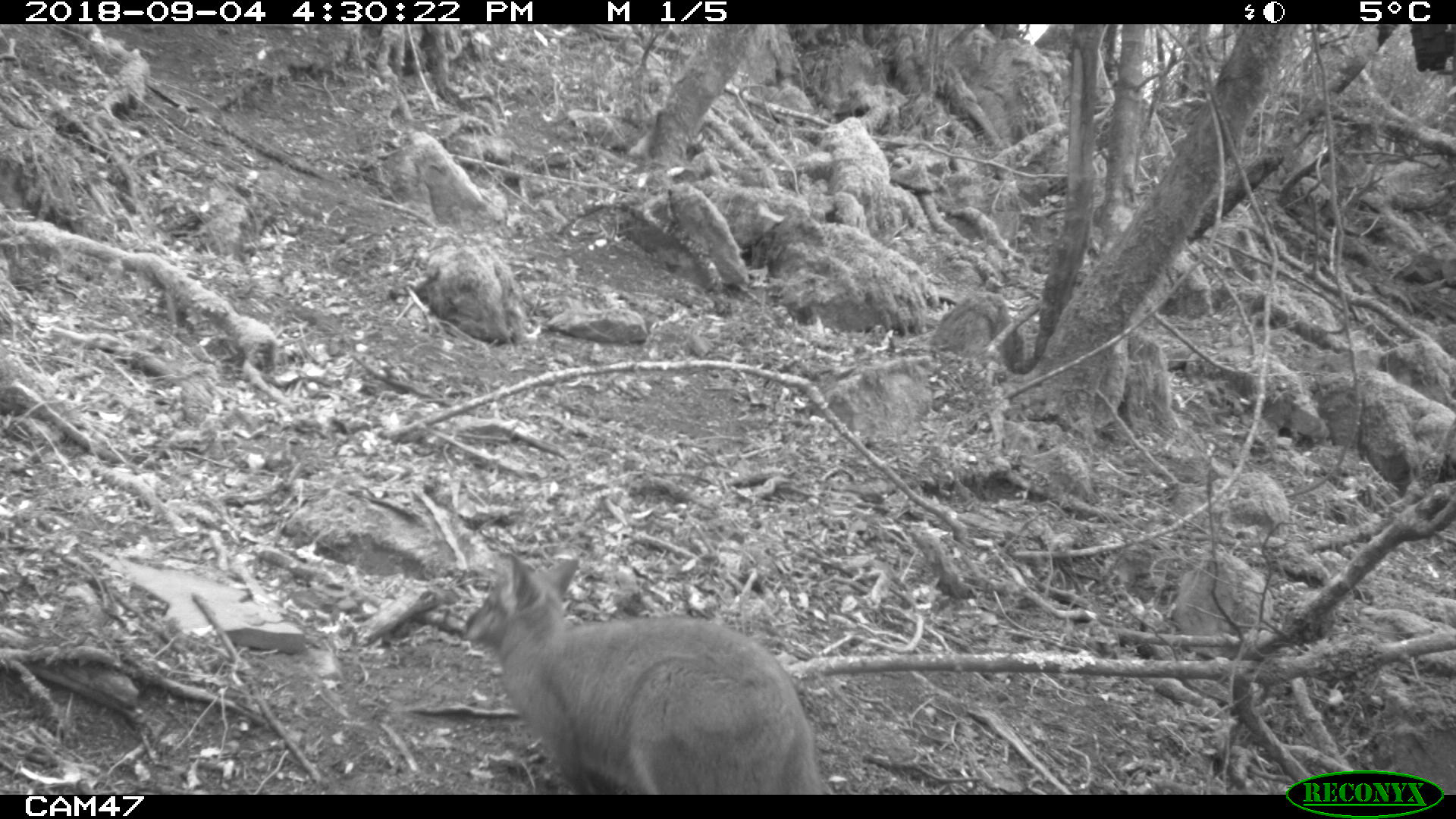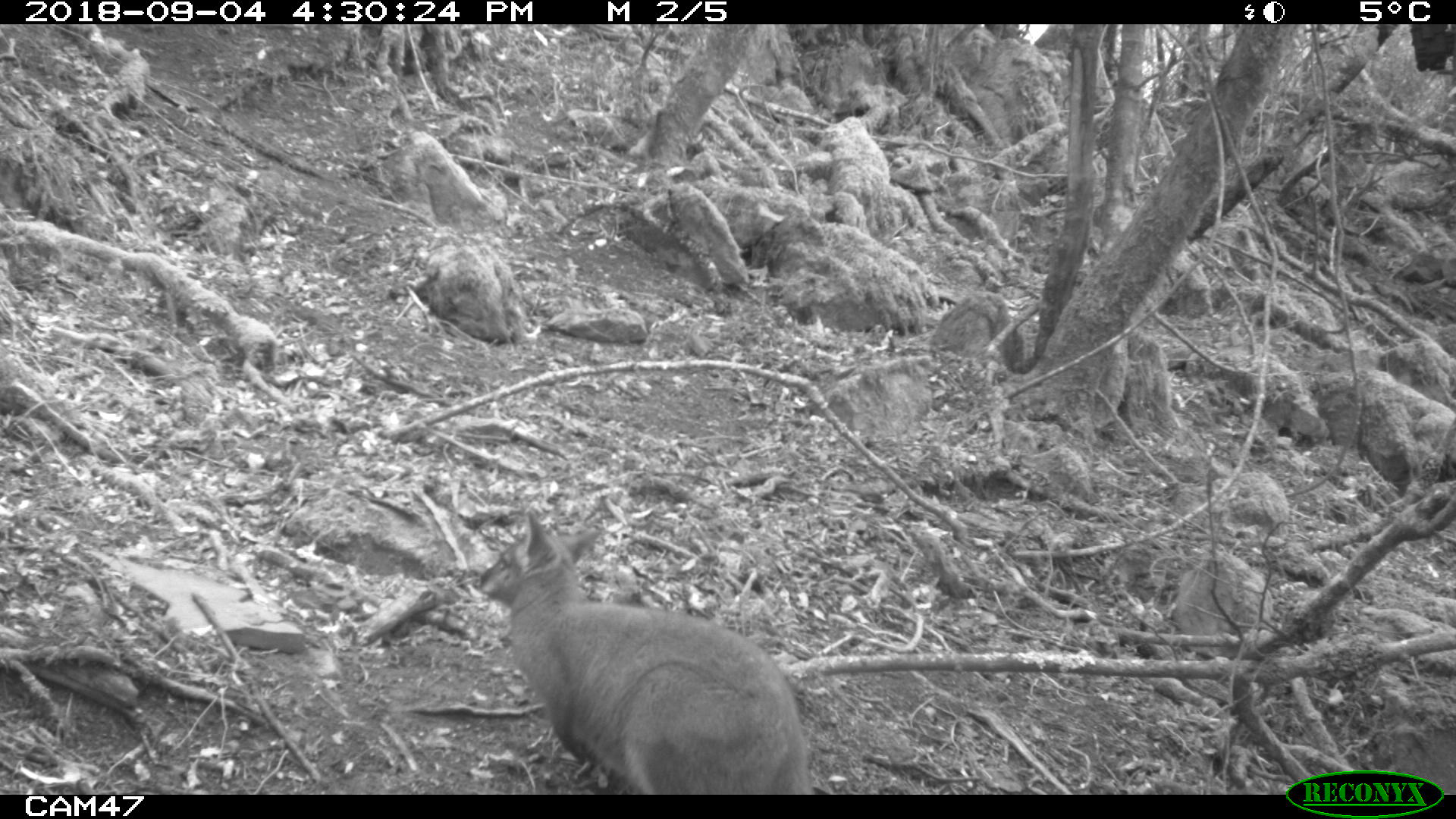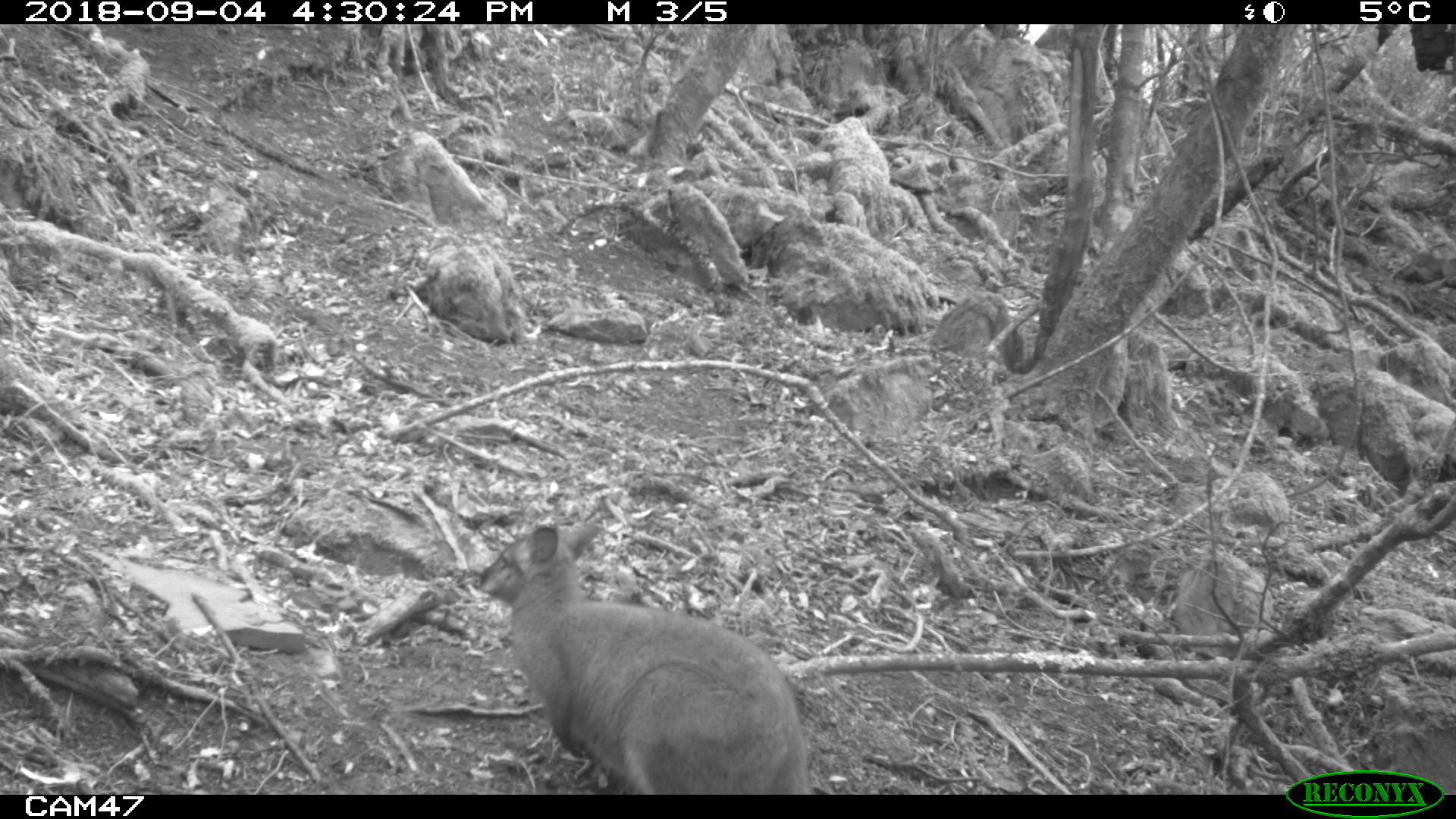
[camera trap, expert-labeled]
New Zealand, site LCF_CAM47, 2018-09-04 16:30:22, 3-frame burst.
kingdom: Animalia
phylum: Chordata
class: Mammalia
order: Diprotodontia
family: Macropodidae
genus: Notamacropus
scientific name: Notamacropus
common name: wallaby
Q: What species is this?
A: Wallaby (Notamacropus).